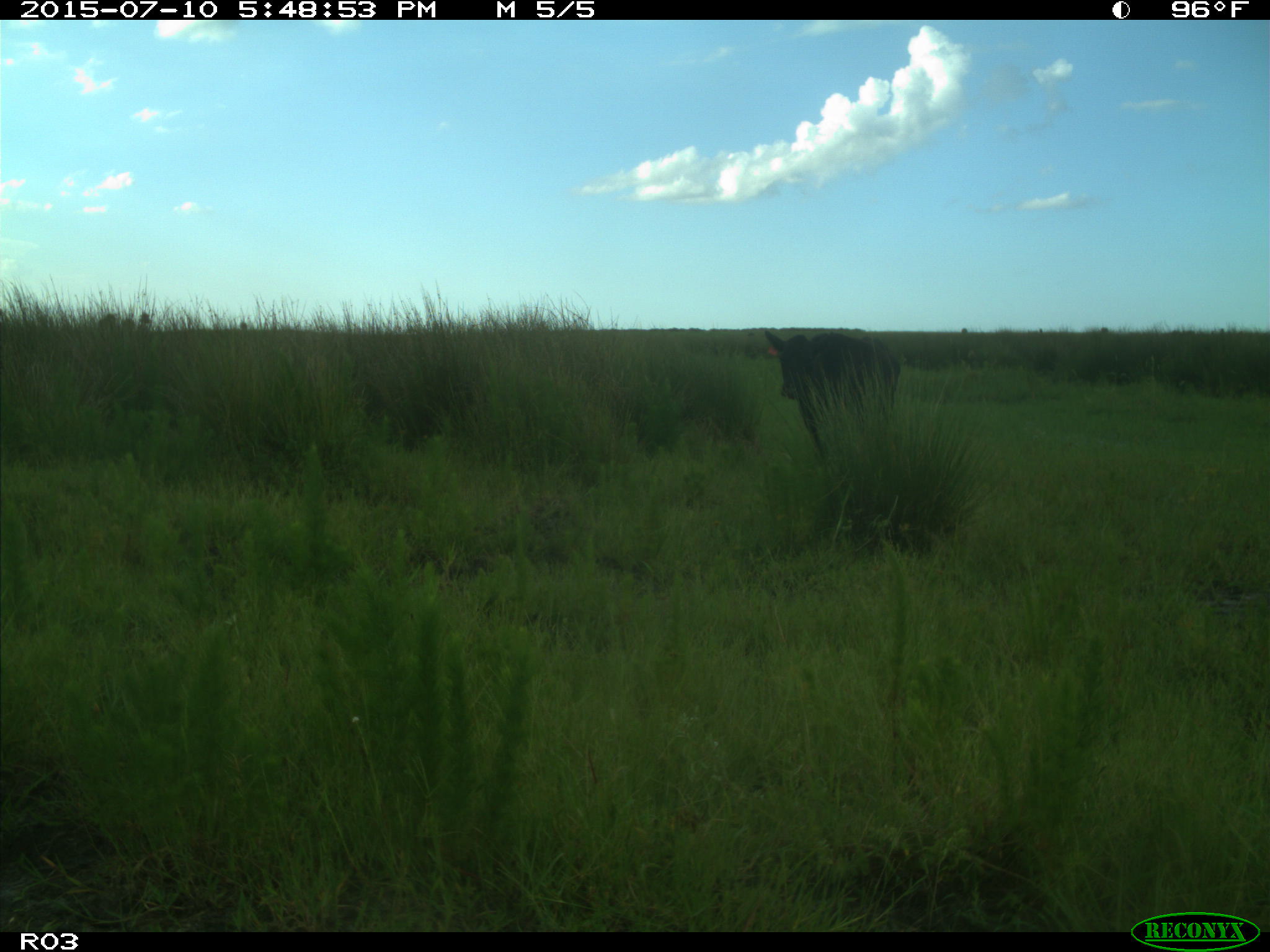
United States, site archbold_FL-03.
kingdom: Animalia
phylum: Chordata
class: Mammalia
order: Artiodactyla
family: Bovidae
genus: Bos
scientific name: Bos taurus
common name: domestic cow